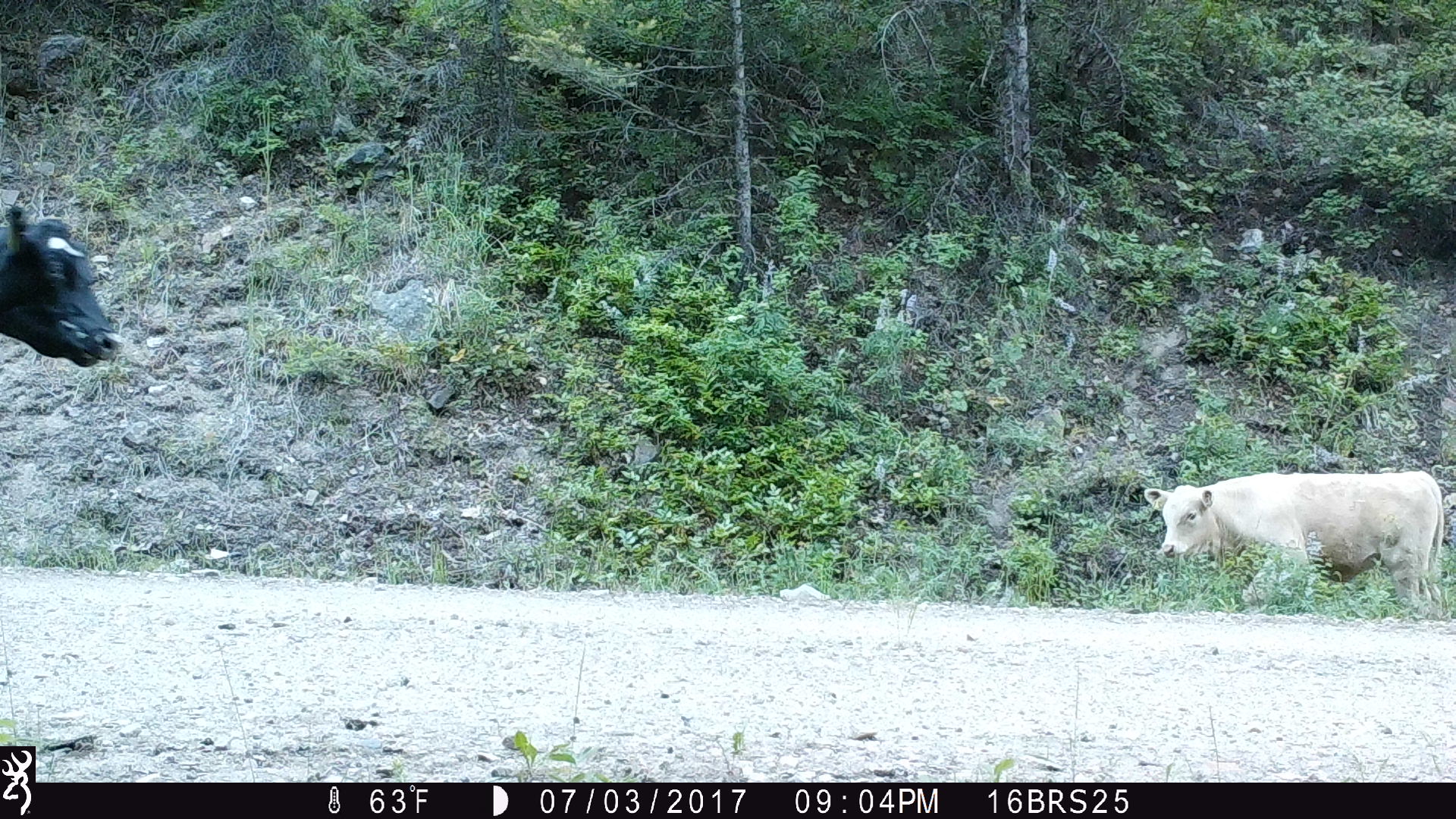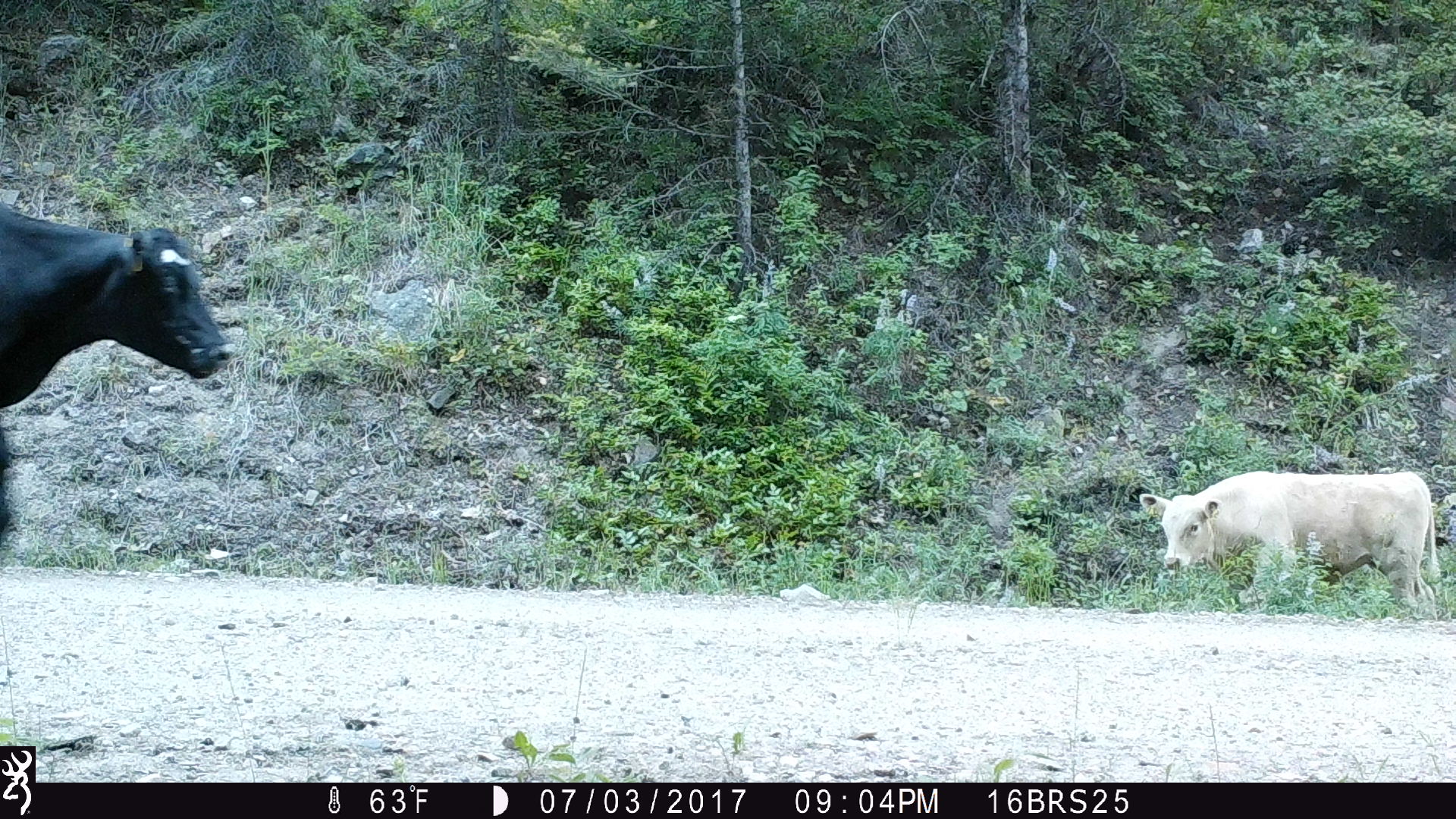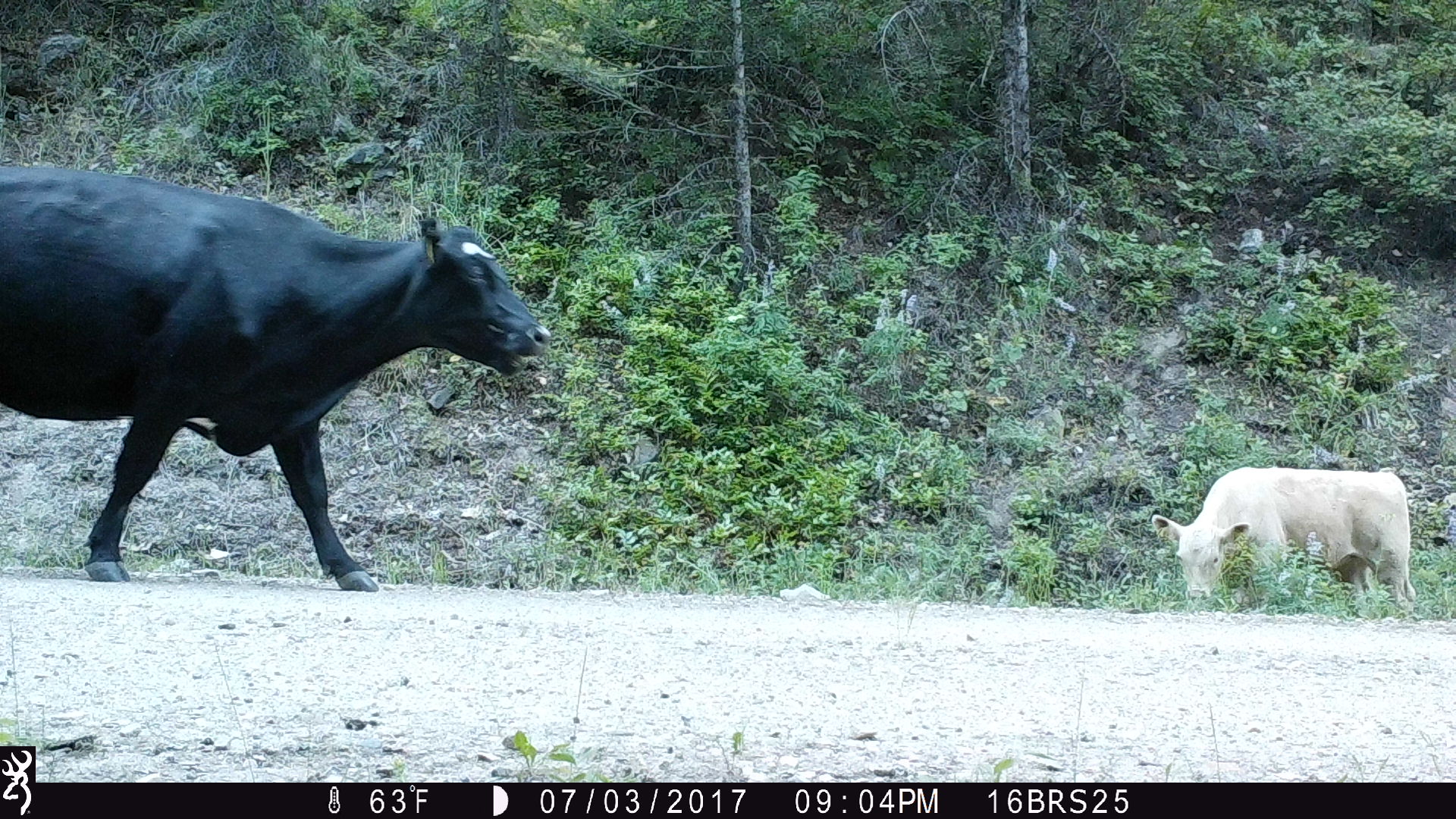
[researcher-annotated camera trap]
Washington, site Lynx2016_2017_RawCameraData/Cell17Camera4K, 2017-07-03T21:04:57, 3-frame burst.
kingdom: Animalia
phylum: Chordata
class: Mammalia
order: Artiodactyla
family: Bovidae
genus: Bos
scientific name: Bos taurus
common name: domestic cattle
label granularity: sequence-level